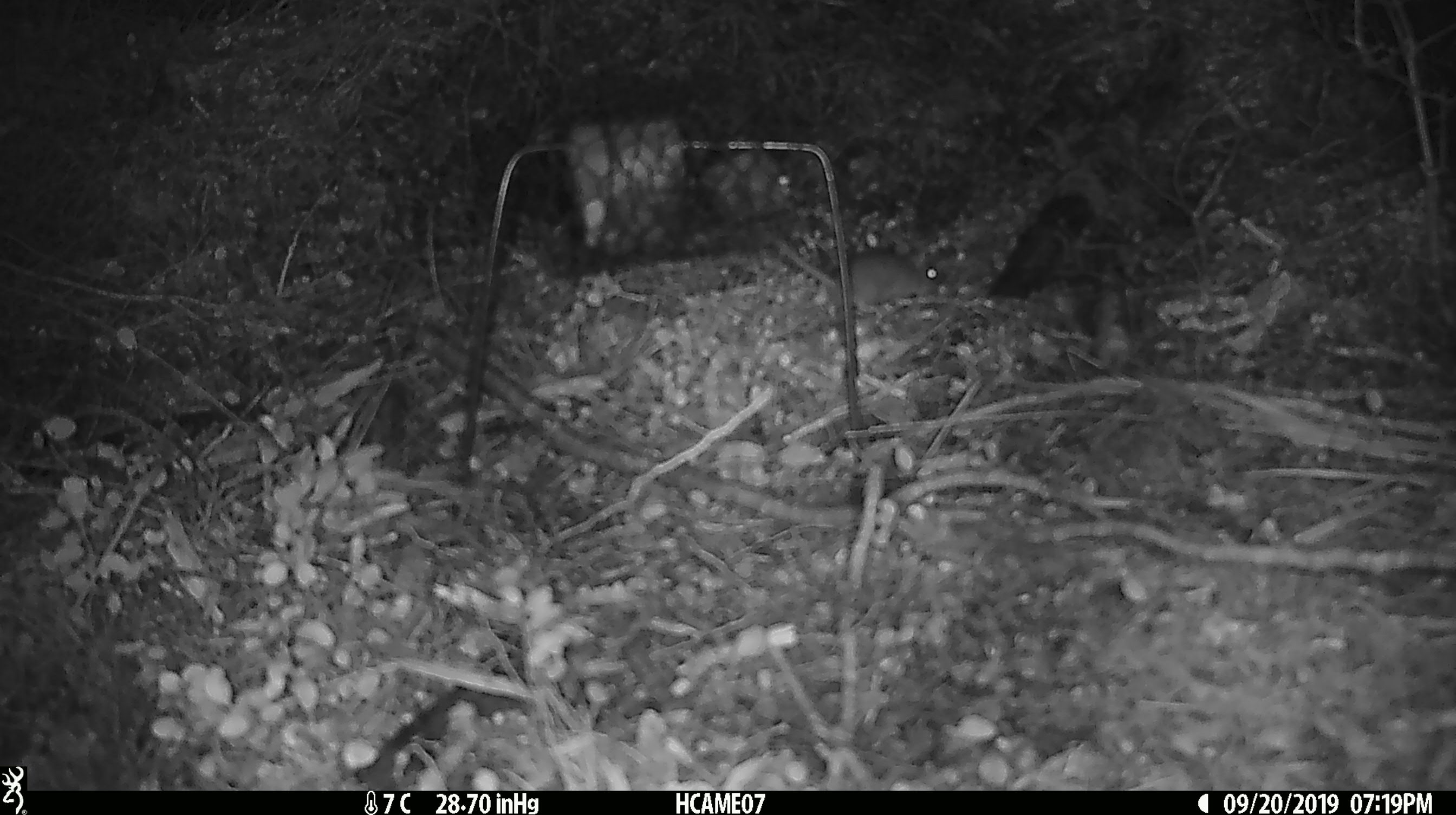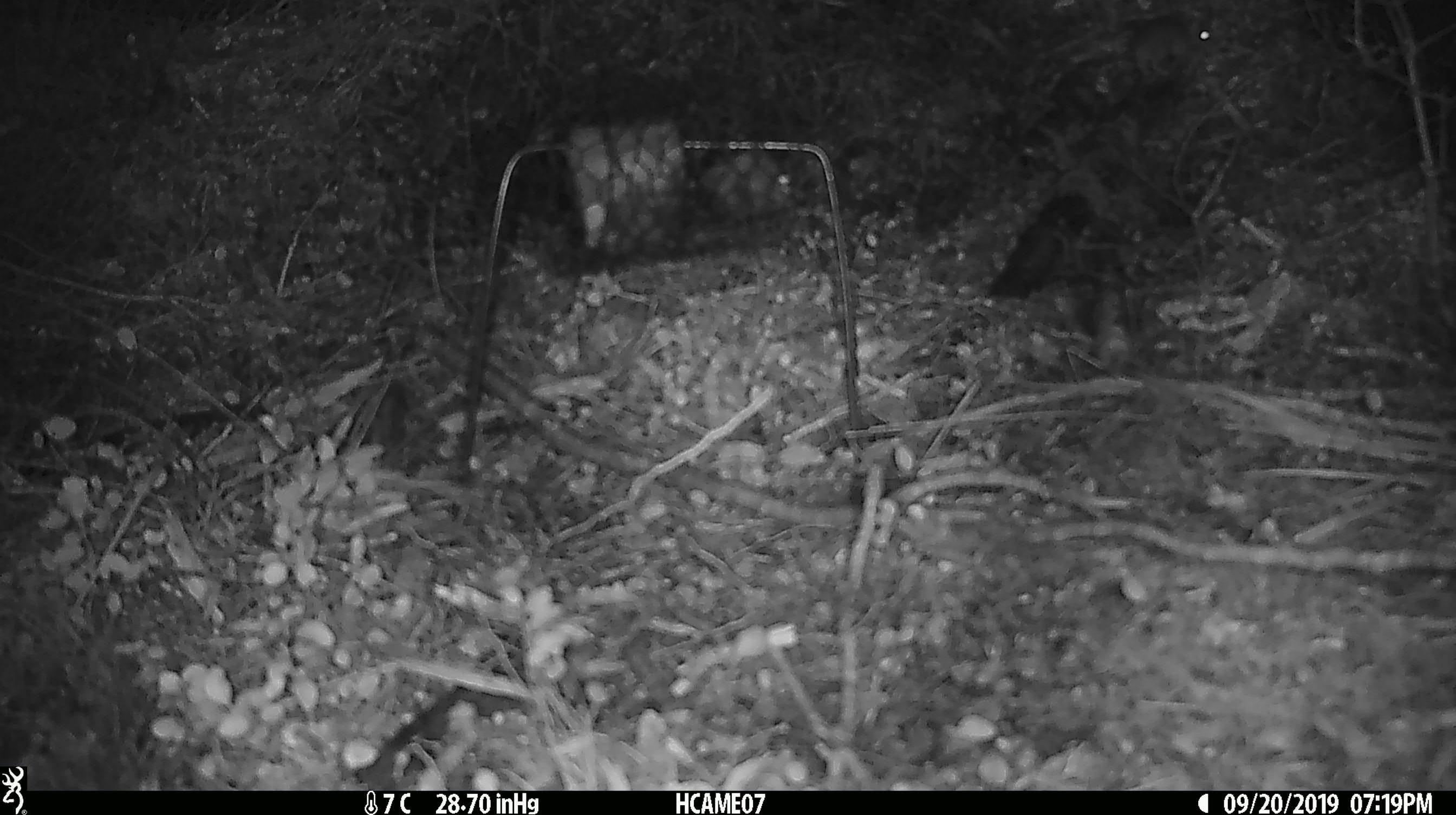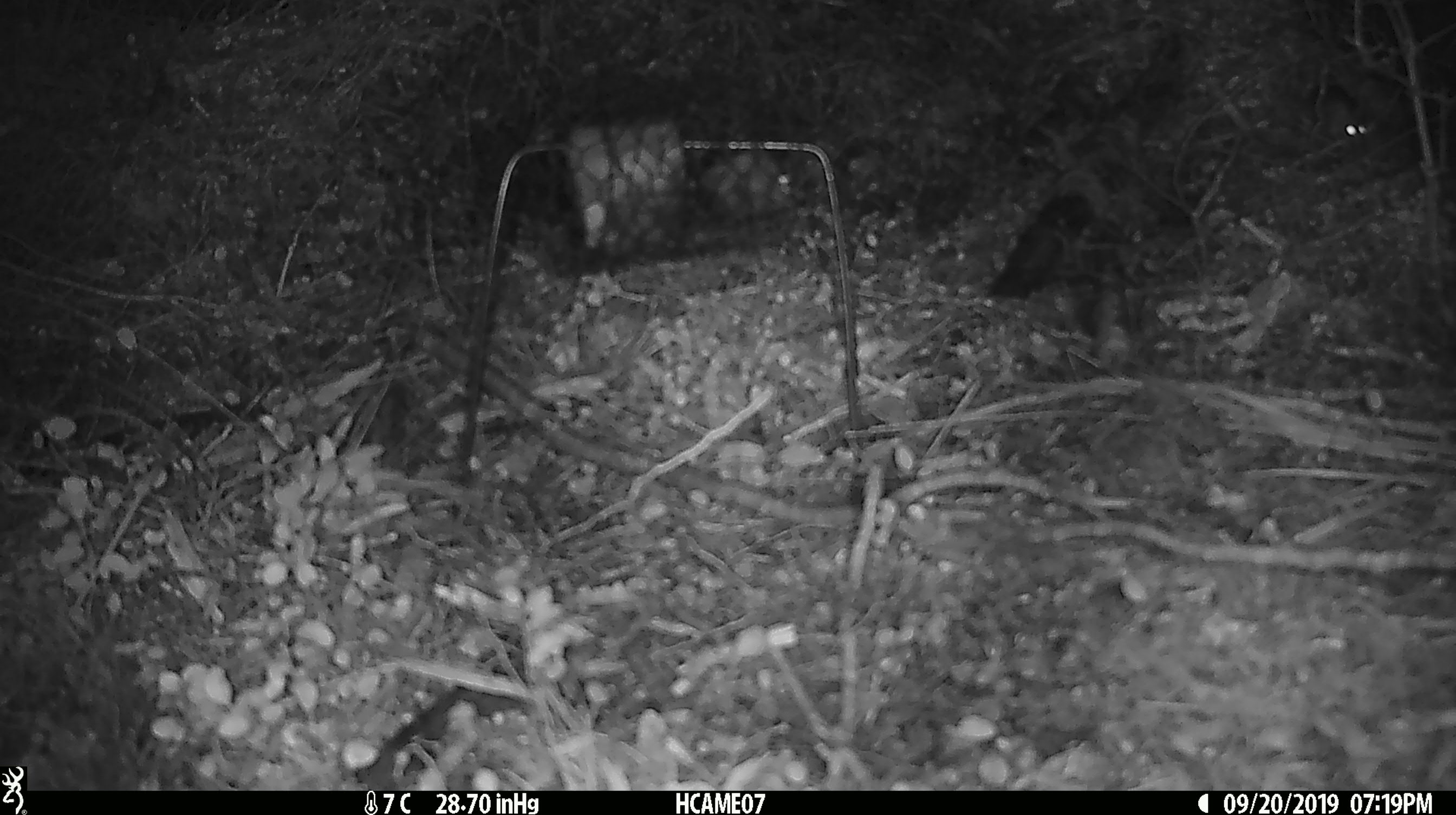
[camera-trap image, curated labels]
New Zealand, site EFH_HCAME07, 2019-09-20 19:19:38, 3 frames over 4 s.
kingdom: Animalia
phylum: Chordata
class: Mammalia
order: Rodentia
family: Muridae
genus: Mus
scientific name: Mus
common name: mouse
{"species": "mouse (Mus)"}